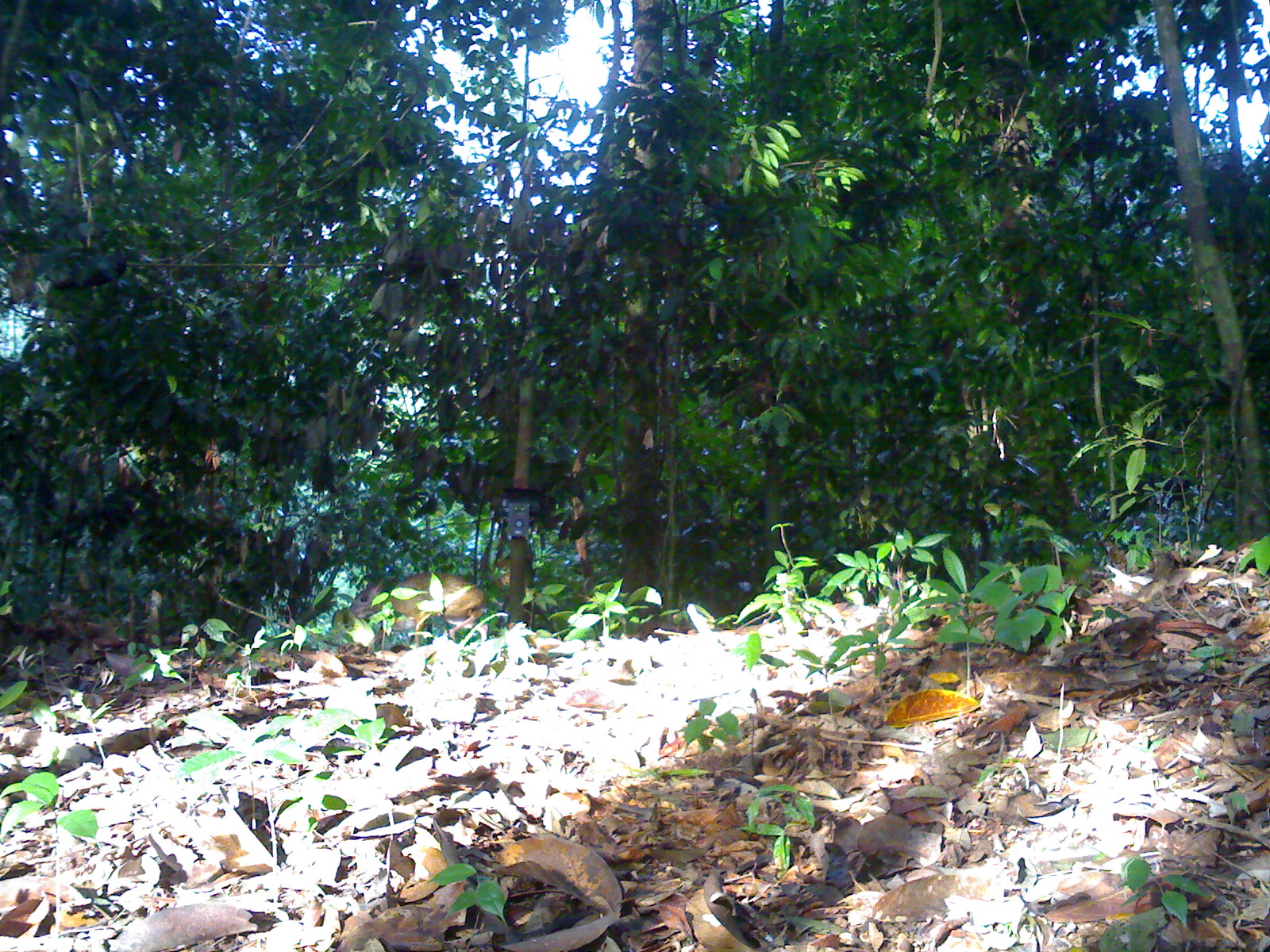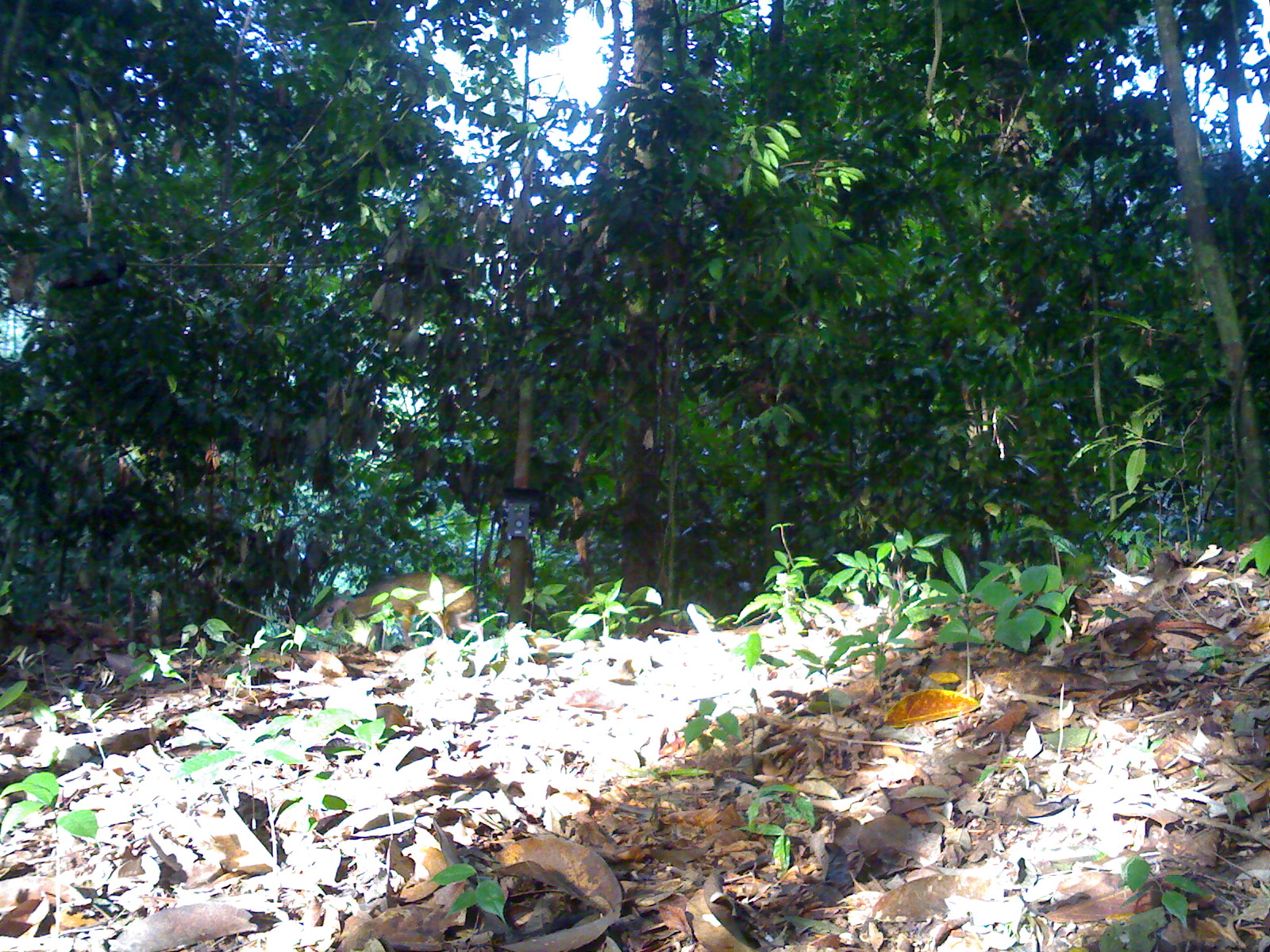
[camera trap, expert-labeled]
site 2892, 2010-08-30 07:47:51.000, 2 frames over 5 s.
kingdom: Animalia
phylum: Chordata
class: Mammalia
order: Artiodactyla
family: Tragulidae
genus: Tragulus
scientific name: Tragulus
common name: mouse-deer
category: tragulus sp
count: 1